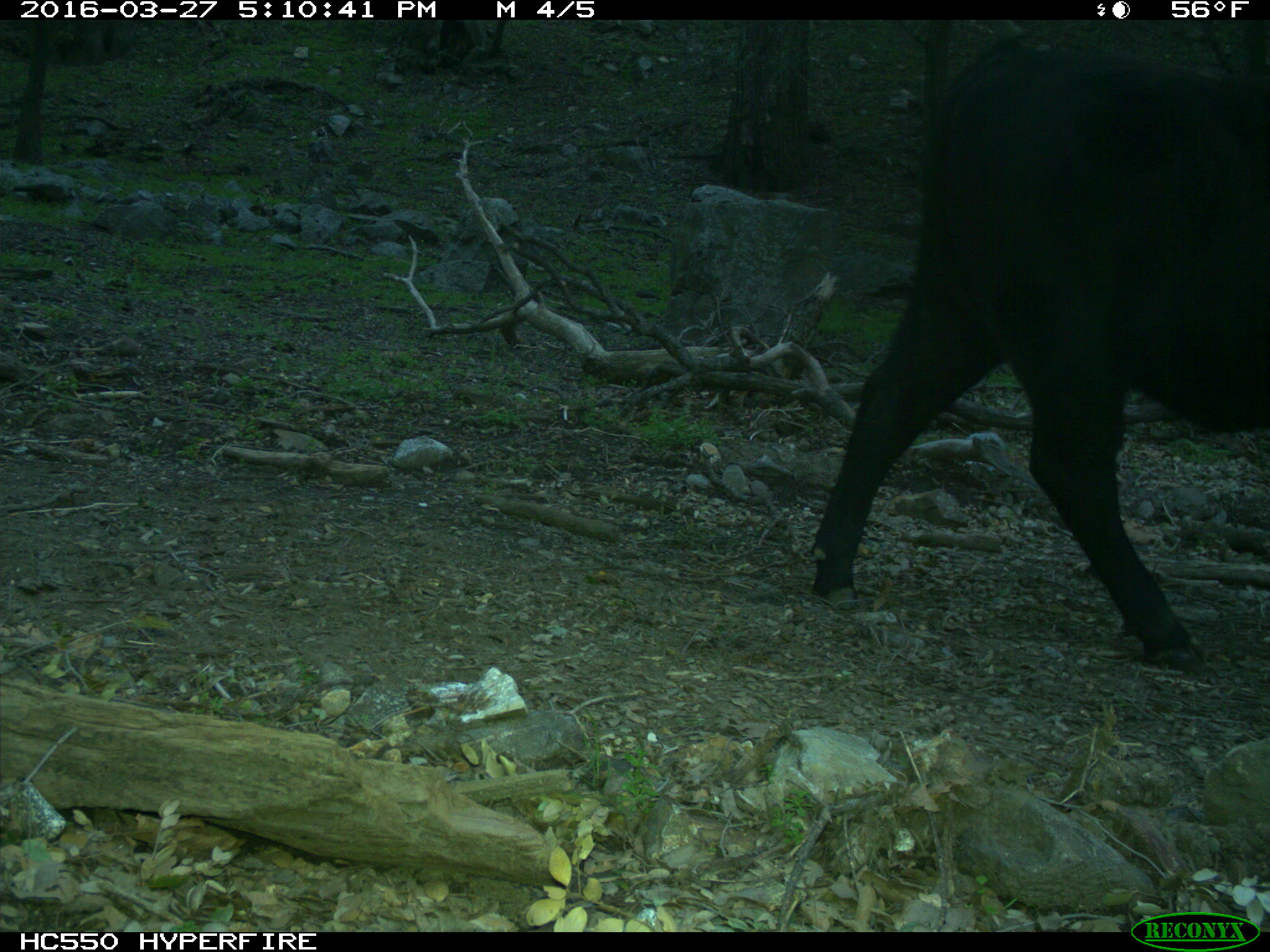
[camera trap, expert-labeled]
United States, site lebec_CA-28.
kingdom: Animalia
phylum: Chordata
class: Mammalia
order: Artiodactyla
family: Bovidae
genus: Bos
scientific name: Bos taurus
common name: domestic cow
Bos taurus (domestic cow).